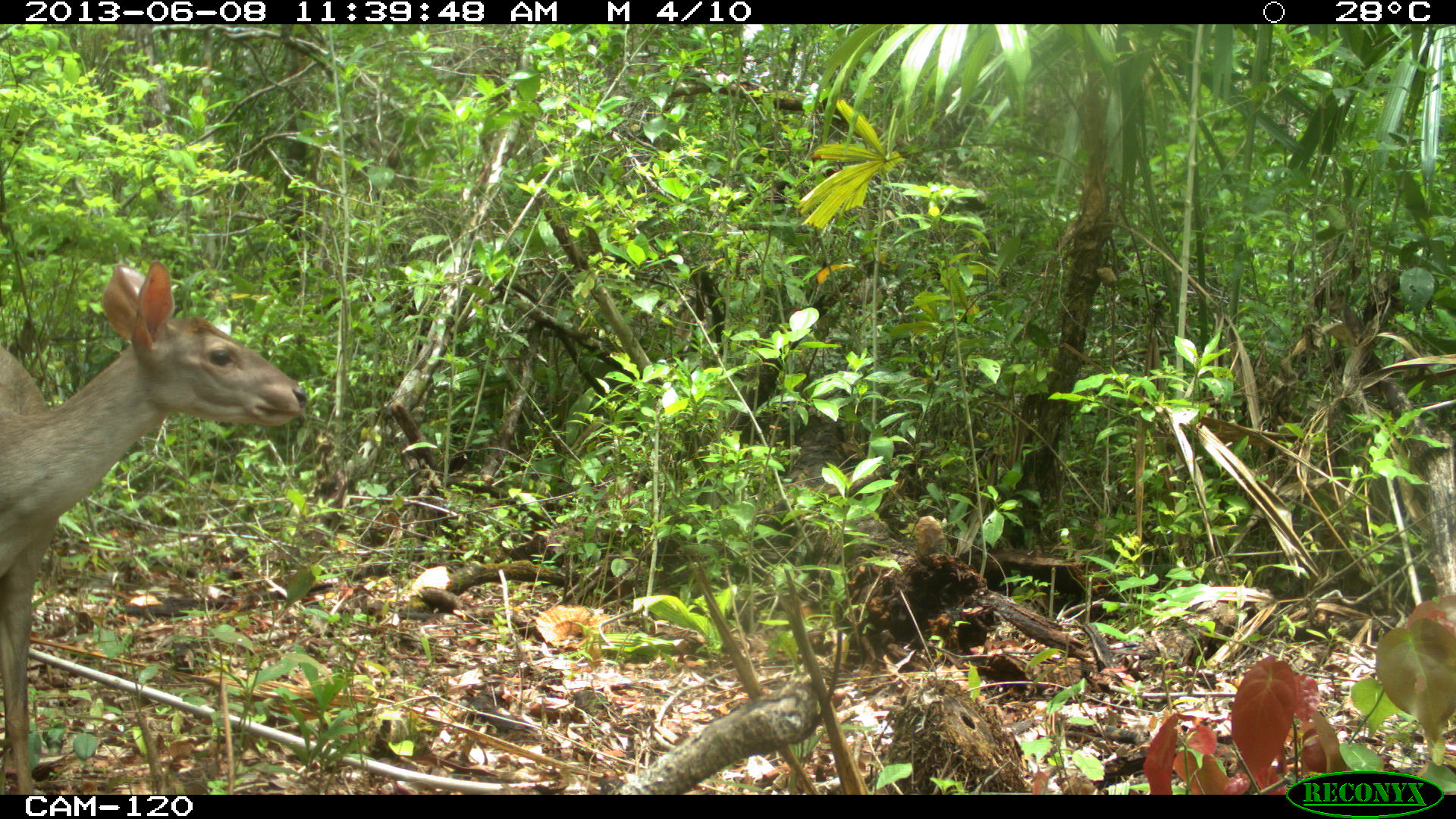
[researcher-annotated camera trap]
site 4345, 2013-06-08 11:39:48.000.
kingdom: Animalia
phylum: Chordata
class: Mammalia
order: Artiodactyla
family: Cervidae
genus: Odocoileus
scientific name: Odocoileus pandora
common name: yucatán brown brocket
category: mazama pandora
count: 1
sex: female